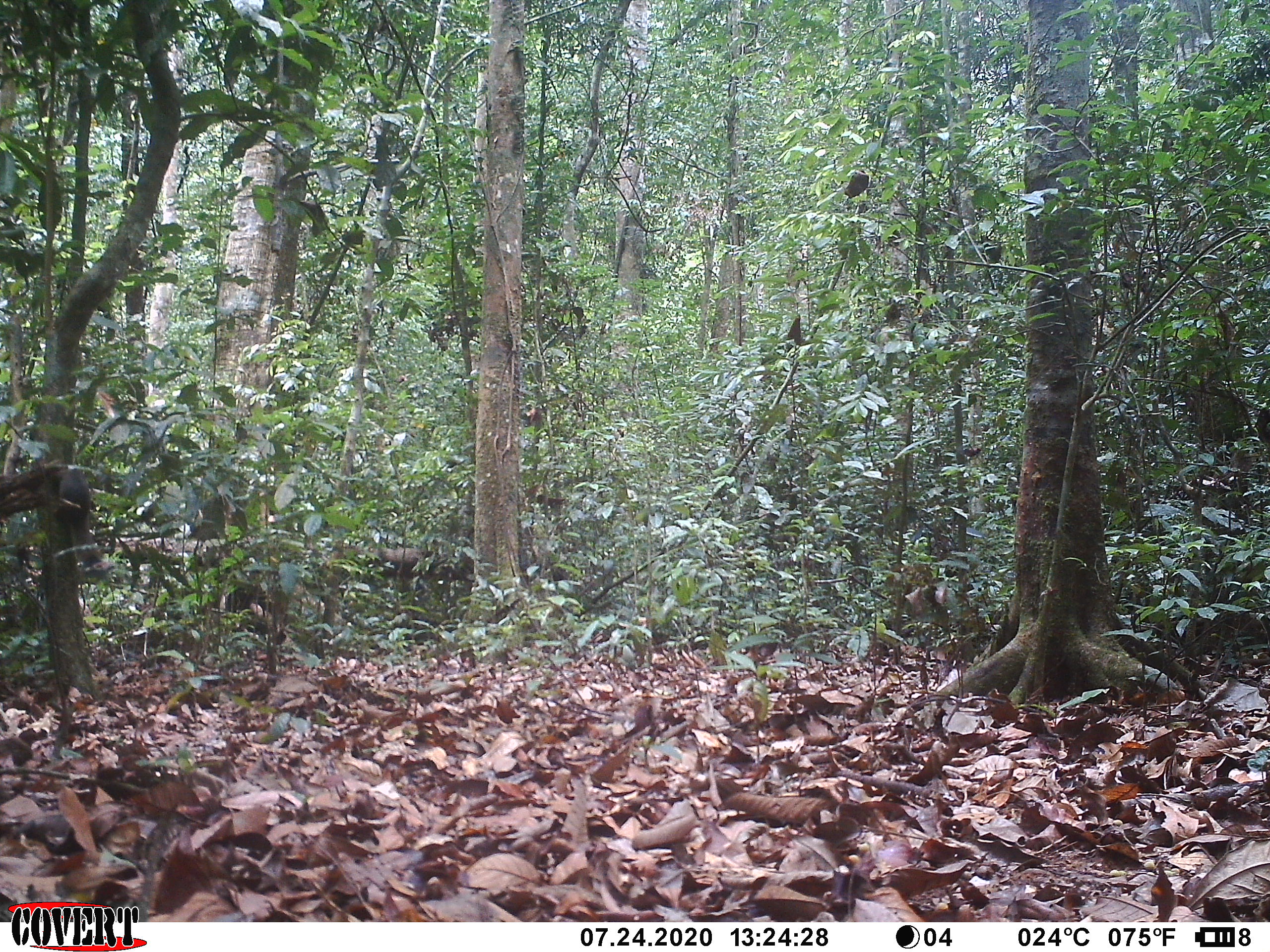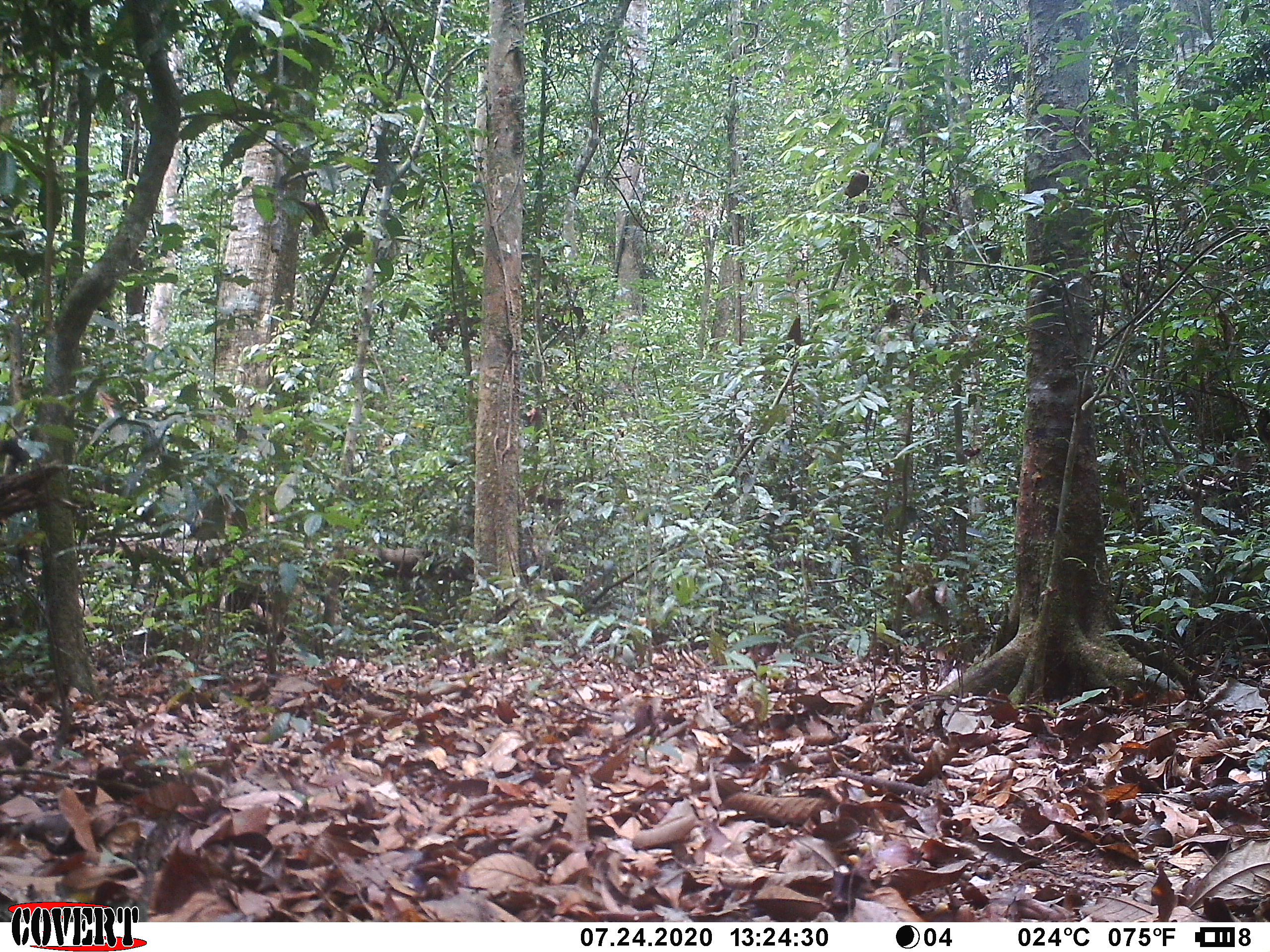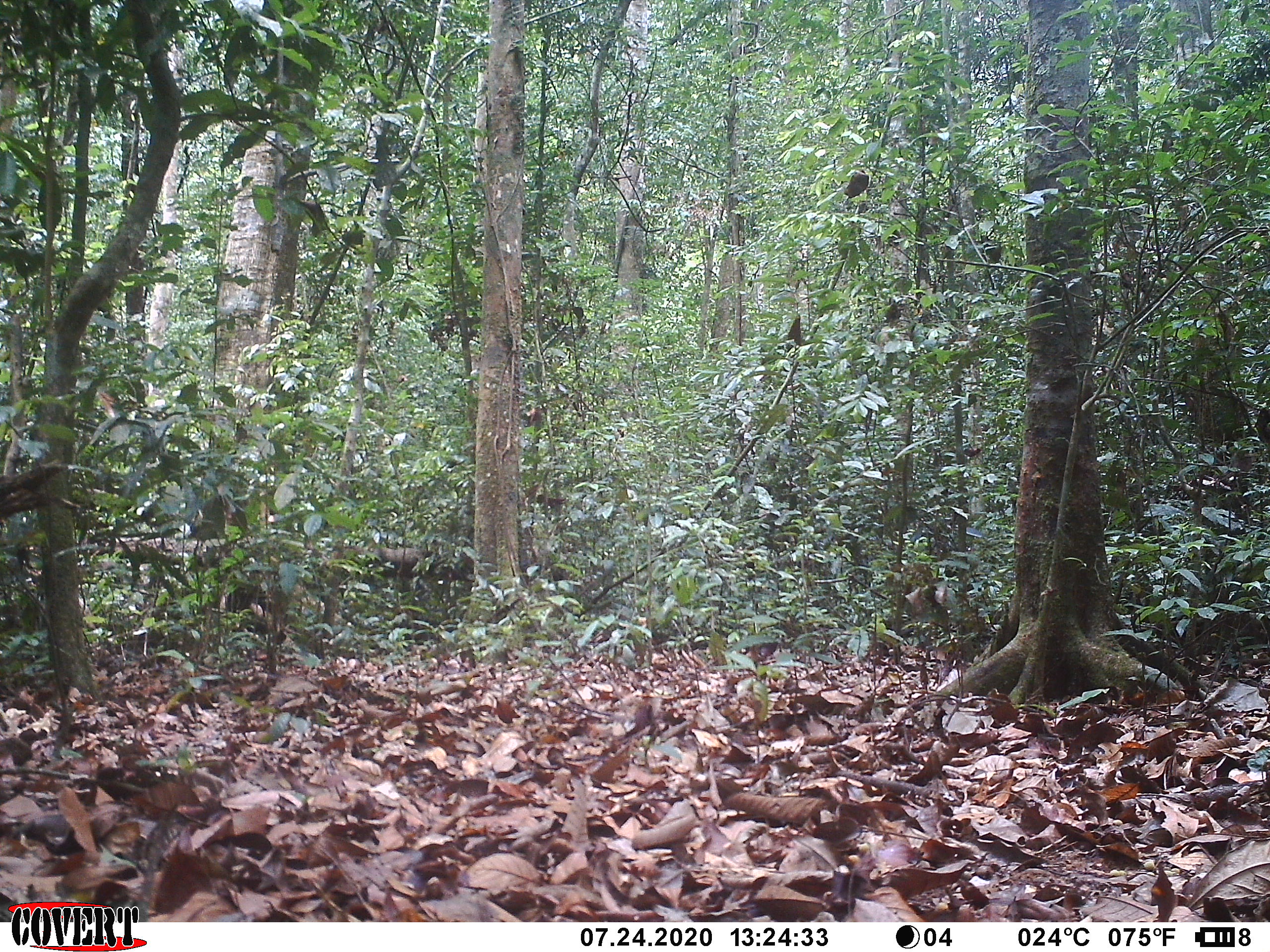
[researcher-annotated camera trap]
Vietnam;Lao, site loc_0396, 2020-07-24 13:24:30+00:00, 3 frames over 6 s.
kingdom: Animalia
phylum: Chordata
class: Mammalia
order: Rodentia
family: Sciuridae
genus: Callosciurus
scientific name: Callosciurus erythraeus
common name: pallas's squirrel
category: pallass squirrel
Pallass squirrel (pallas's squirrel) (Callosciurus erythraeus). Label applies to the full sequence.